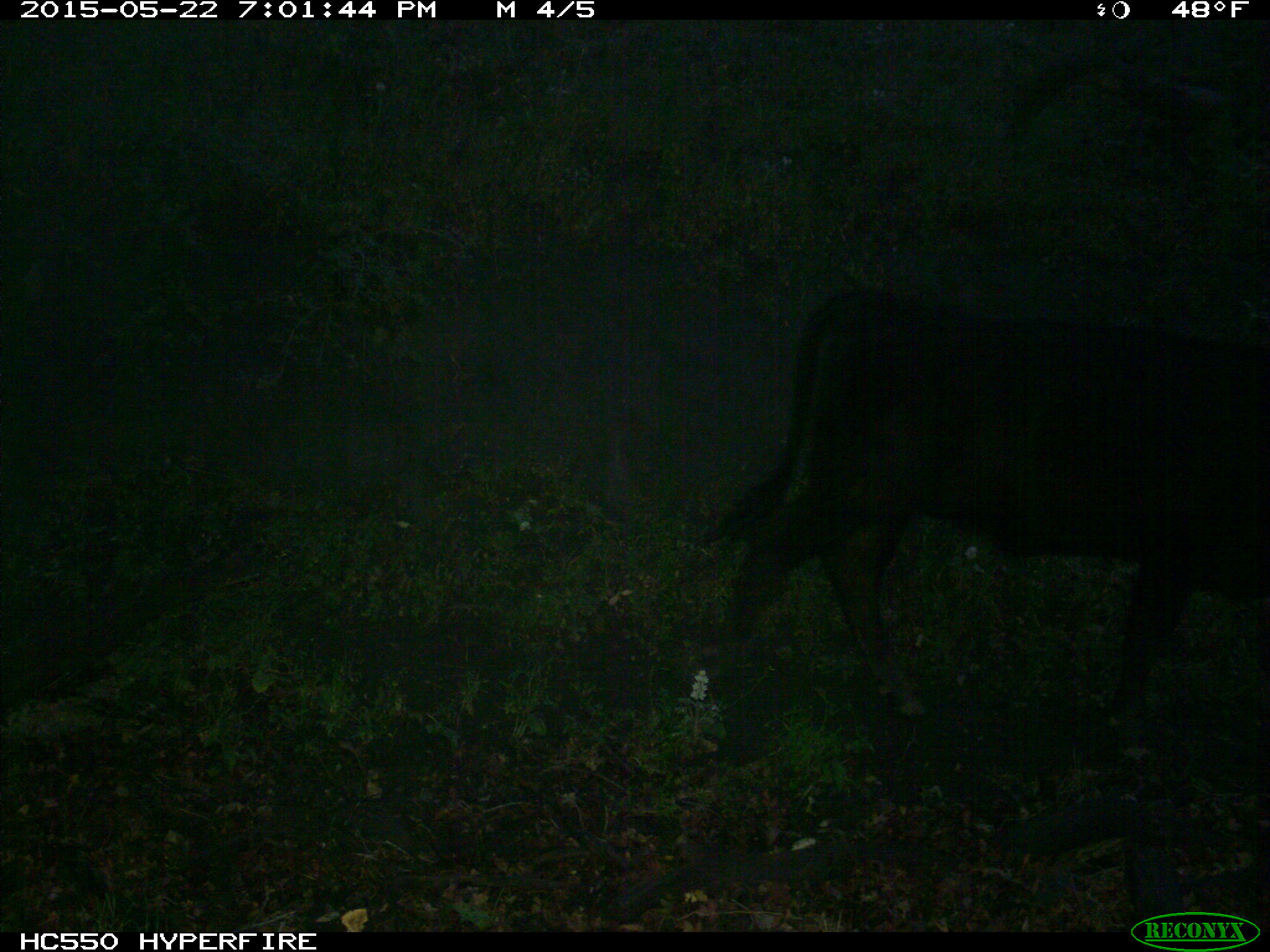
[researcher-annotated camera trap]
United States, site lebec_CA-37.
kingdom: Animalia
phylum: Chordata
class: Mammalia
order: Artiodactyla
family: Bovidae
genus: Bos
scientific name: Bos taurus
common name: domestic cow